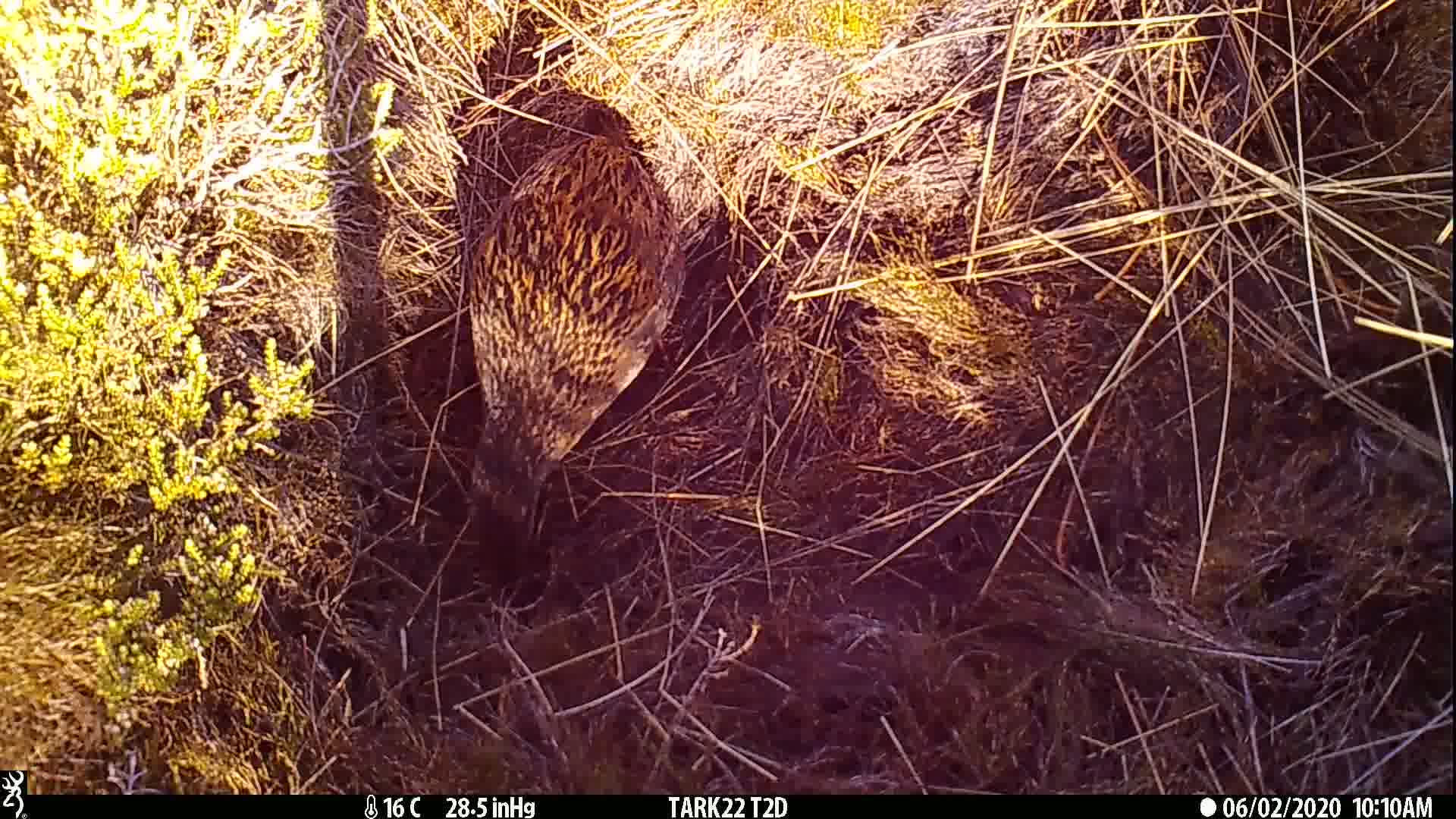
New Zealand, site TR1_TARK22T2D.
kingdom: Animalia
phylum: Chordata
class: Aves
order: Gruiformes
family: Rallidae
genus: Gallirallus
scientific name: Gallirallus australis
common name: weka